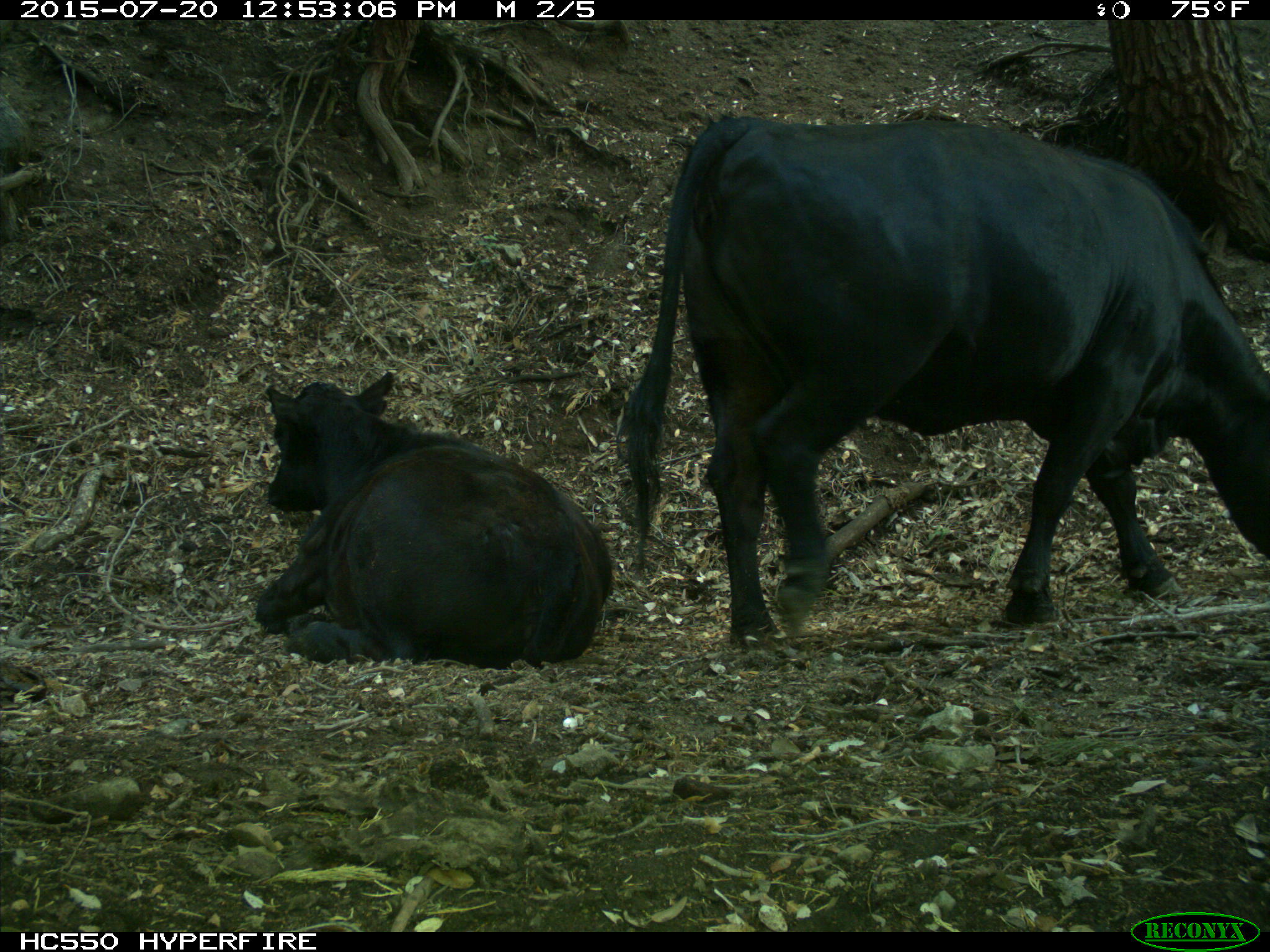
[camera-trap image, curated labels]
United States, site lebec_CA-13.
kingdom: Animalia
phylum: Chordata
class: Mammalia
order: Artiodactyla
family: Bovidae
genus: Bos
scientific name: Bos taurus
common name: domestic cow